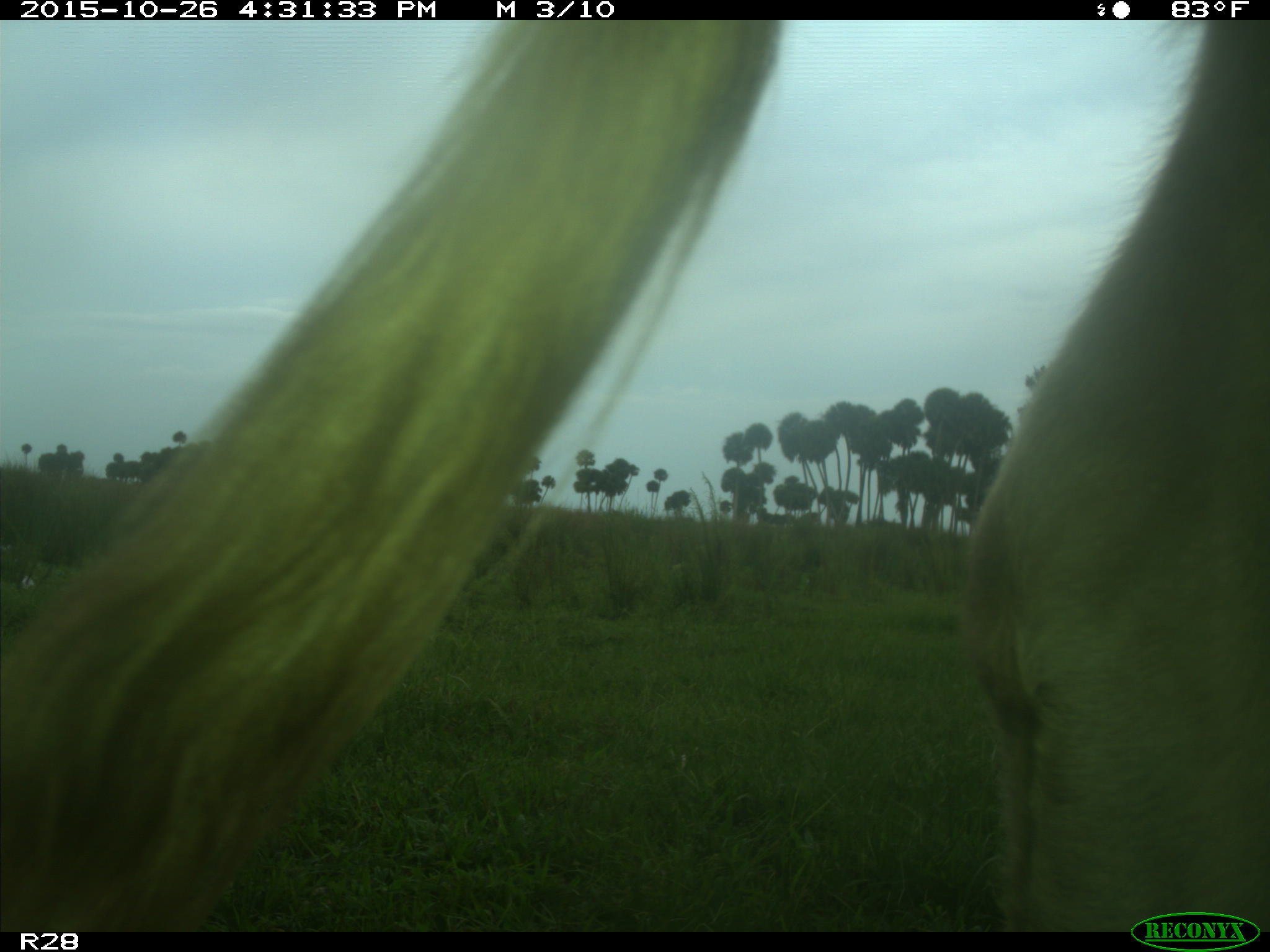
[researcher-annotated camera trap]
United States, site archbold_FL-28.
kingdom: Animalia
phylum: Chordata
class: Mammalia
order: Artiodactyla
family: Bovidae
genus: Bos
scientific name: Bos taurus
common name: domestic cow